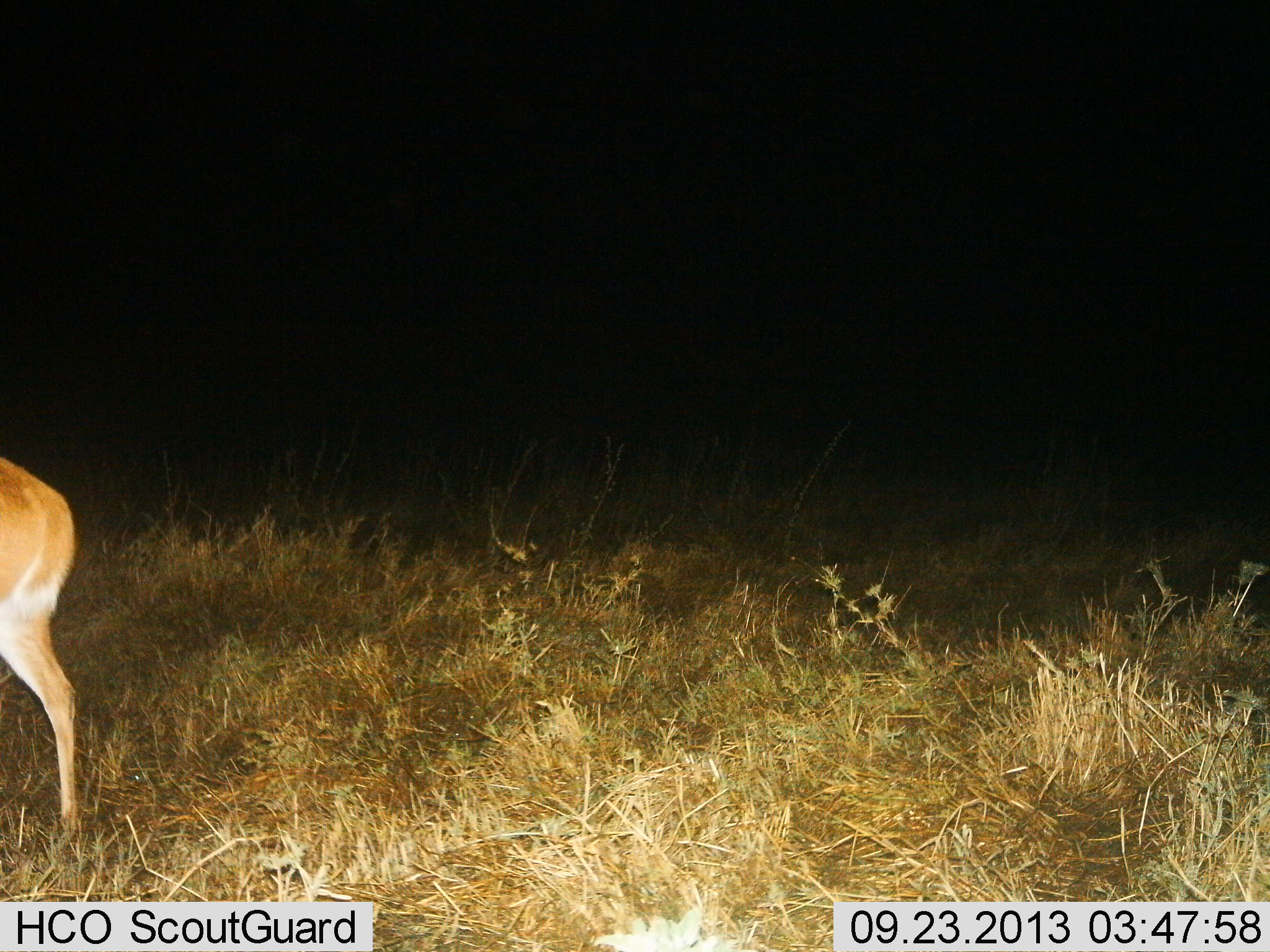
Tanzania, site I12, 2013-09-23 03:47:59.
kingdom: Animalia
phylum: Chordata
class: Mammalia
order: Artiodactyla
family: Bovidae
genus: Redunca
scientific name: Redunca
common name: reedbuck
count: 1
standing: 80%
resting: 0%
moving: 20%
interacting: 0%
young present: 0%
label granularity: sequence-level